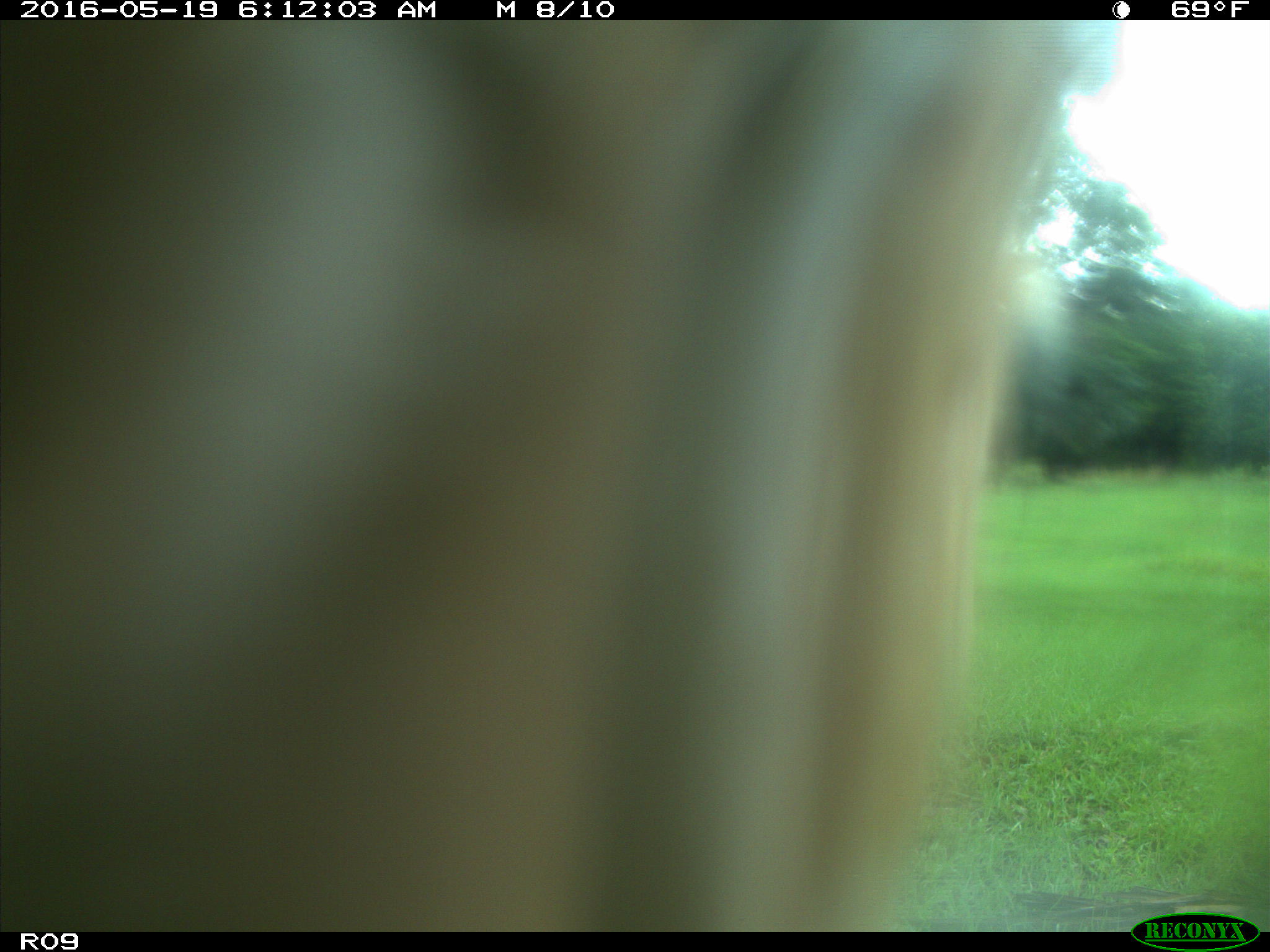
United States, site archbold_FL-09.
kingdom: Animalia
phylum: Chordata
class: Mammalia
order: Artiodactyla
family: Bovidae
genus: Bos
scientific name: Bos taurus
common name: domestic cow